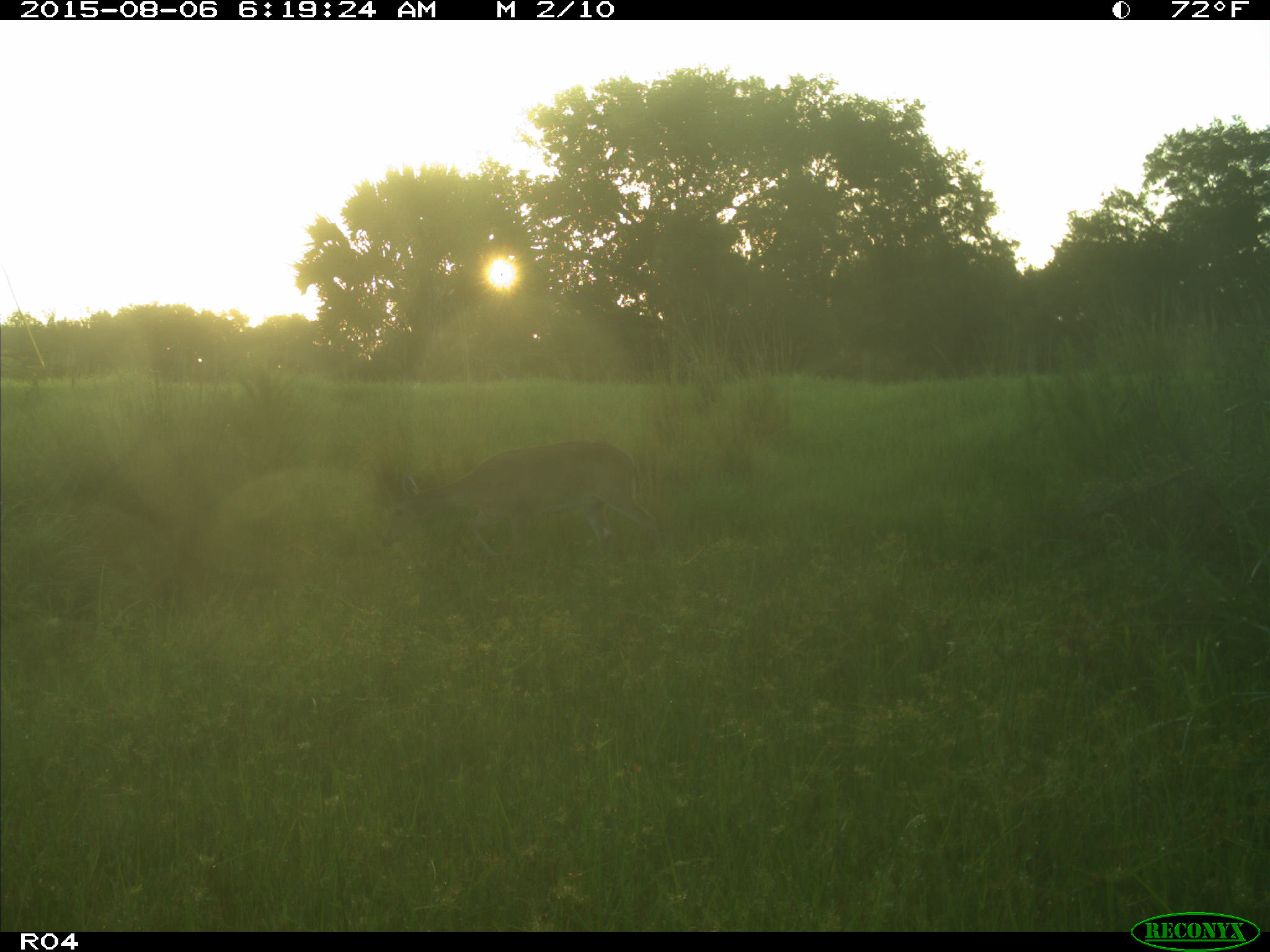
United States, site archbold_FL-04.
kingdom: Animalia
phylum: Chordata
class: Mammalia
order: Artiodactyla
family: Cervidae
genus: Odocoileus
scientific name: Odocoileus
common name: deer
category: unidentified deer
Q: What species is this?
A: Unidentified deer (deer) (Odocoileus).